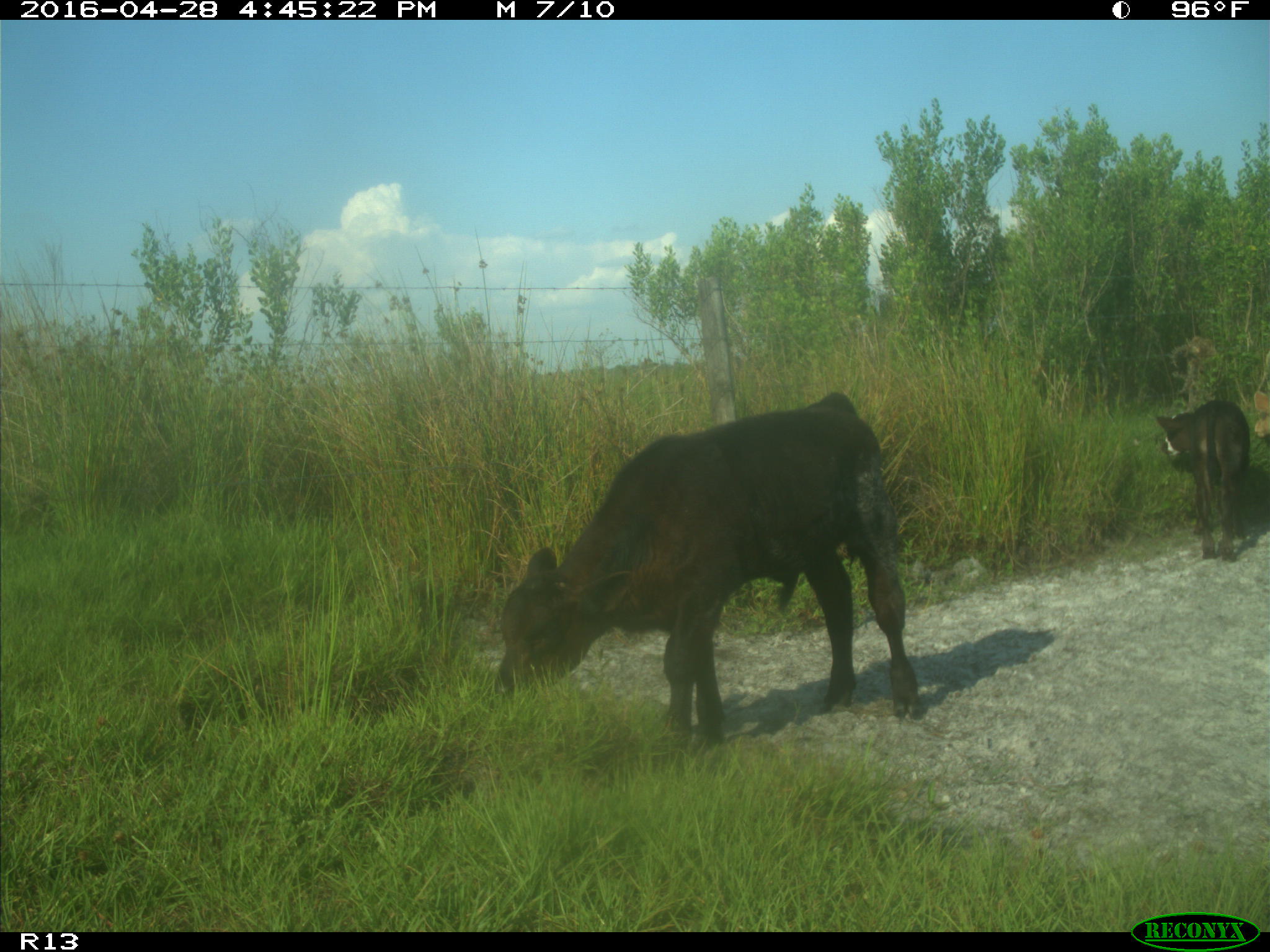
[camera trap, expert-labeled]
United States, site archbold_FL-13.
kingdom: Animalia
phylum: Chordata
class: Mammalia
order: Artiodactyla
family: Bovidae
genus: Bos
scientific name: Bos taurus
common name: domestic cow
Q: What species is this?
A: Bos taurus (domestic cow).